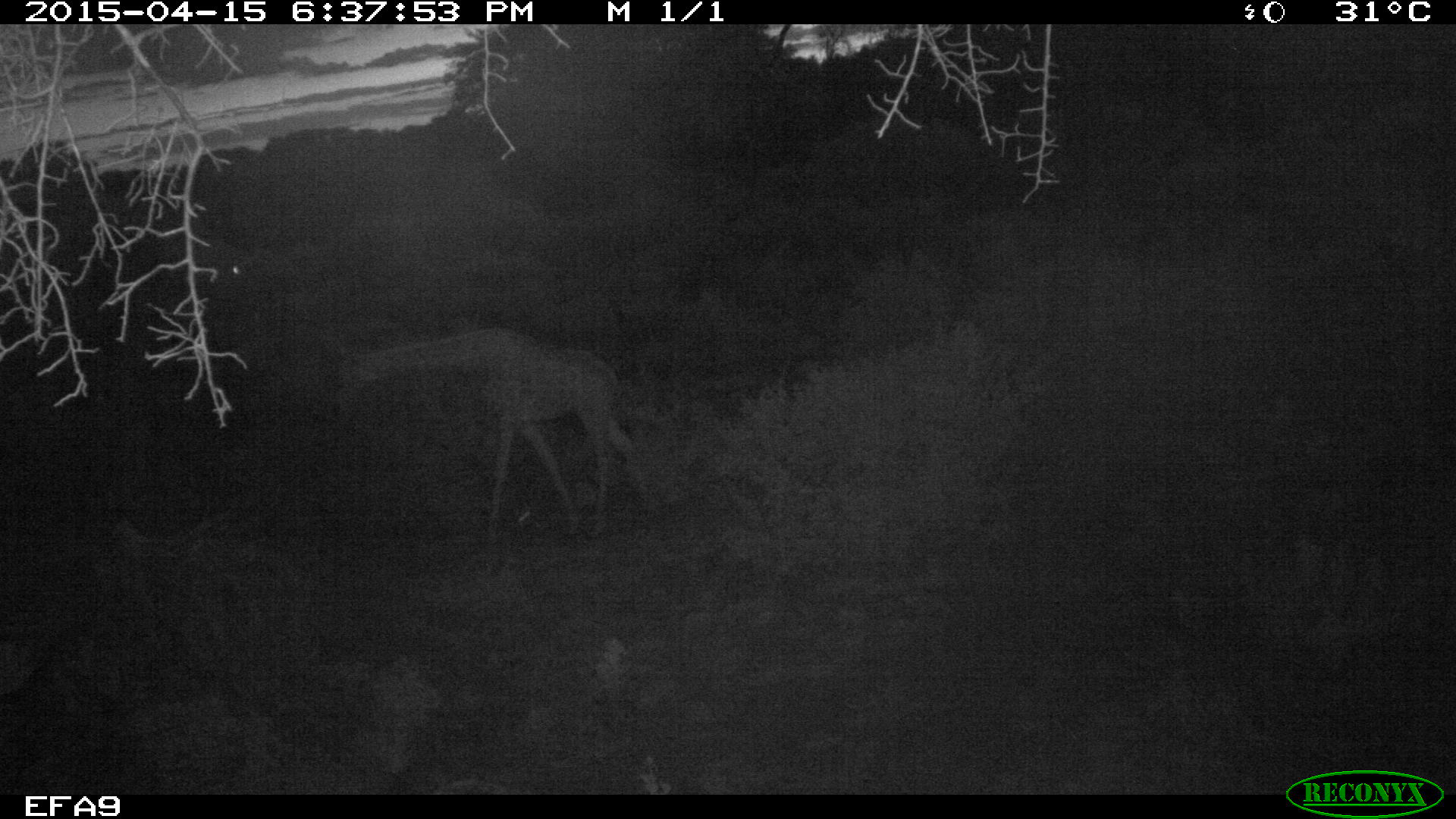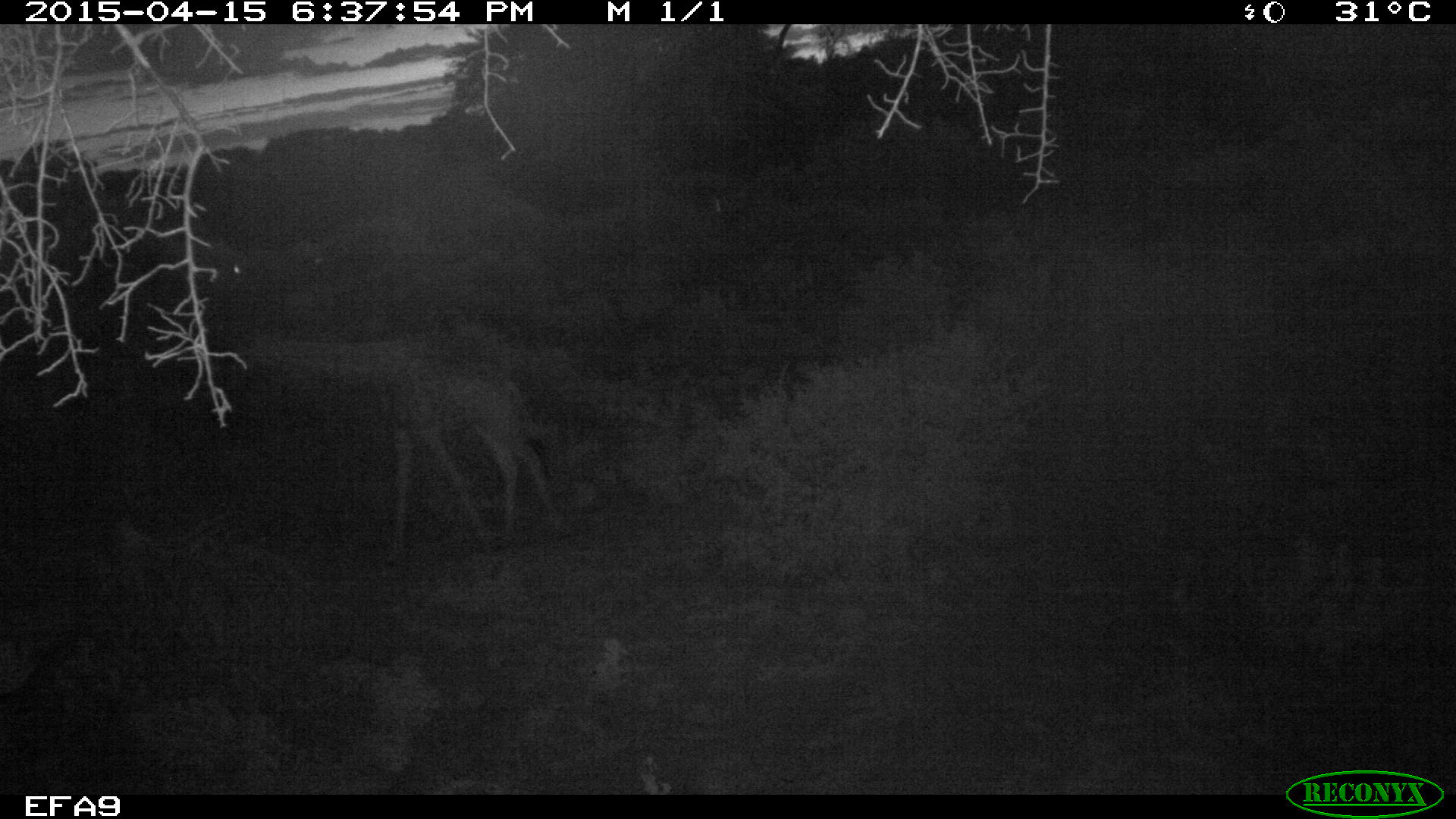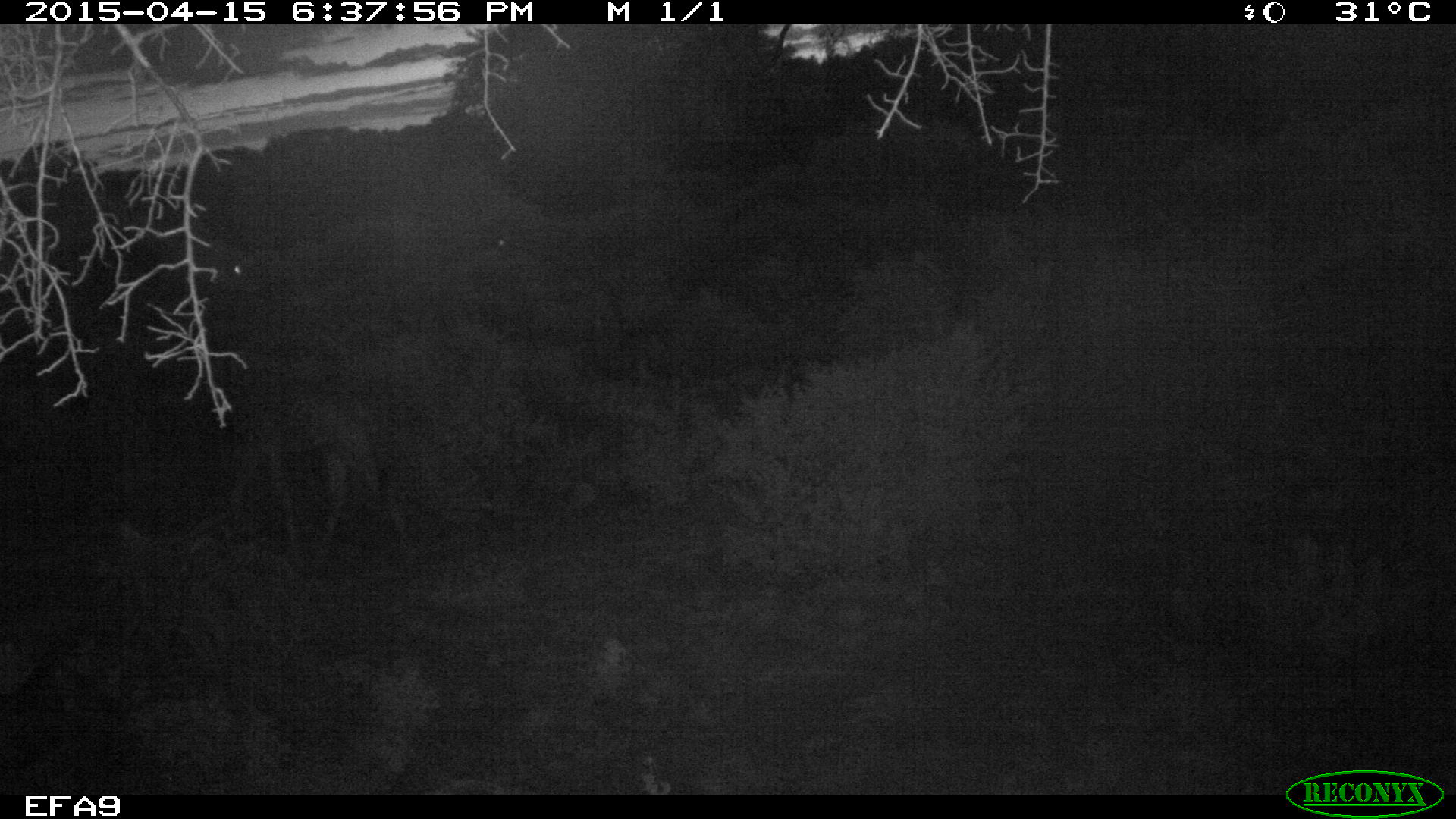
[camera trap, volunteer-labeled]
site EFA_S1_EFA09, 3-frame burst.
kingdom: Animalia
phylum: Chordata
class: Mammalia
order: Artiodactyla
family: Giraffidae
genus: Giraffa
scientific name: Giraffa camelopardalis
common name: giraffe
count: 1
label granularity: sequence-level